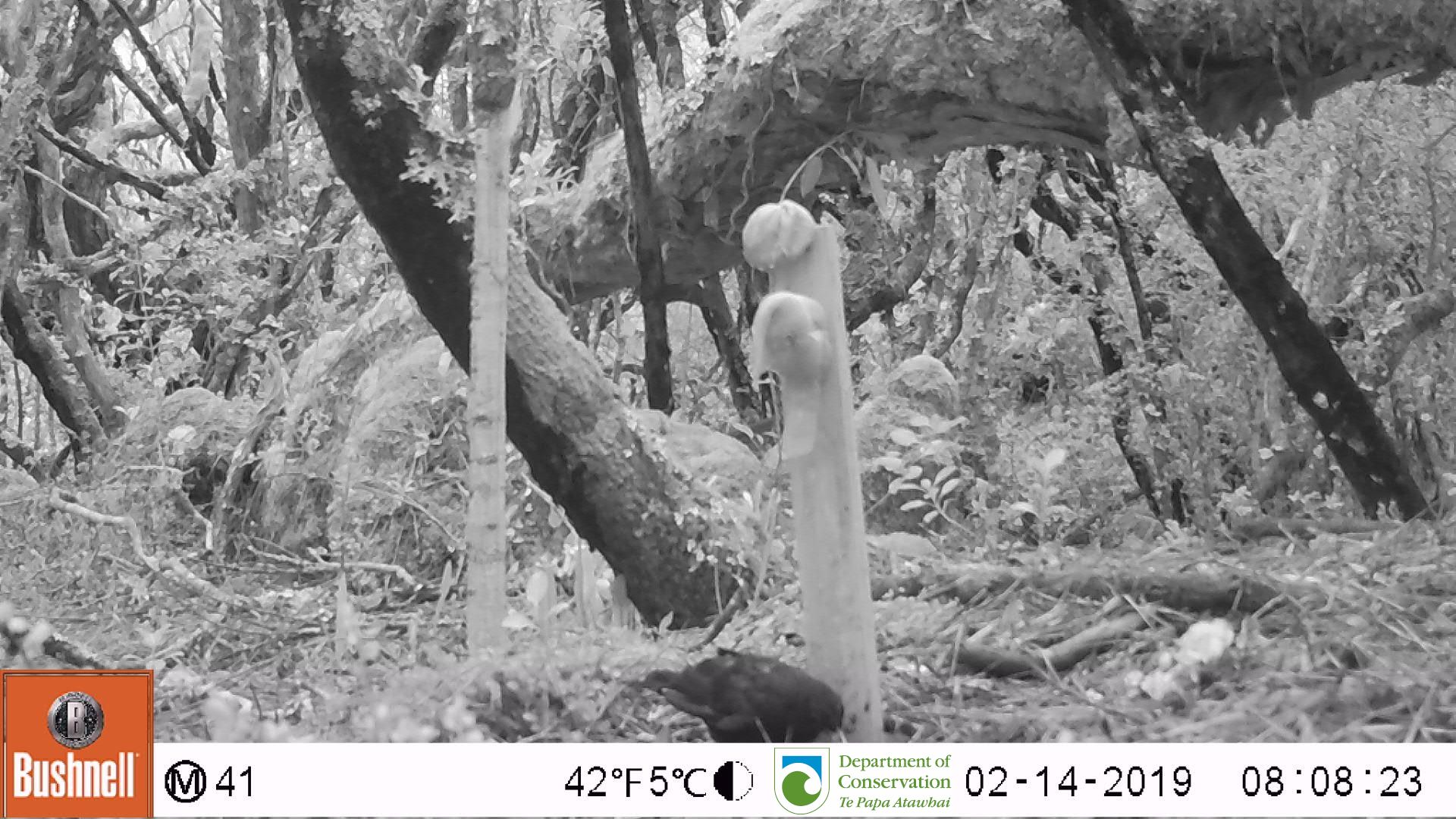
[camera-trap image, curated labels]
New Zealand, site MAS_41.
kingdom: Animalia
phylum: Chordata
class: Aves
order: Passeriformes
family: Turdidae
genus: Turdus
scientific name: Turdus merula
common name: eurasian blackbird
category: blackbird